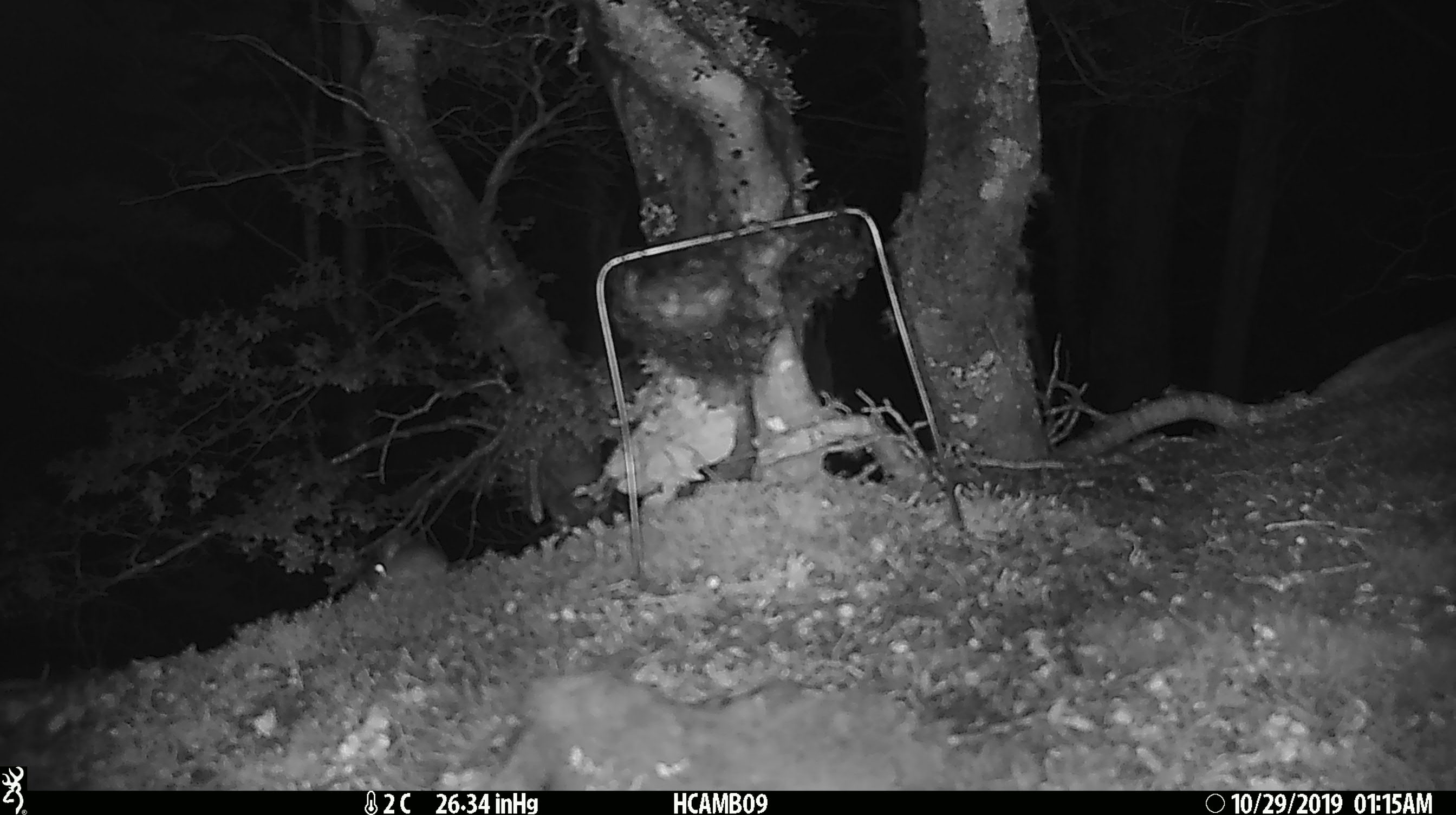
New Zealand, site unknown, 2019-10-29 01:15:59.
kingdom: Animalia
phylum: Chordata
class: Mammalia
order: Rodentia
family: Muridae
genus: Mus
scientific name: Mus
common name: mouse